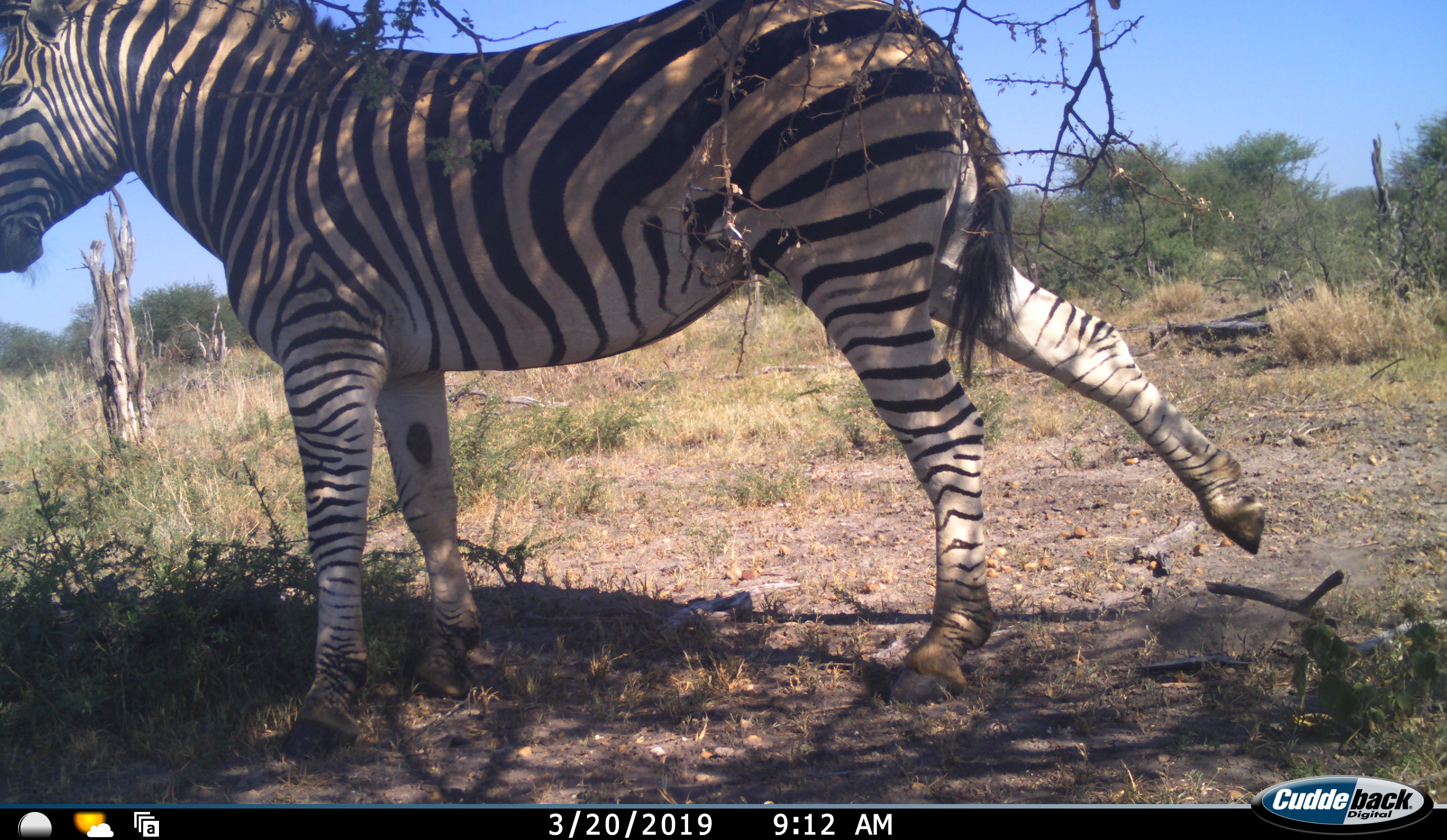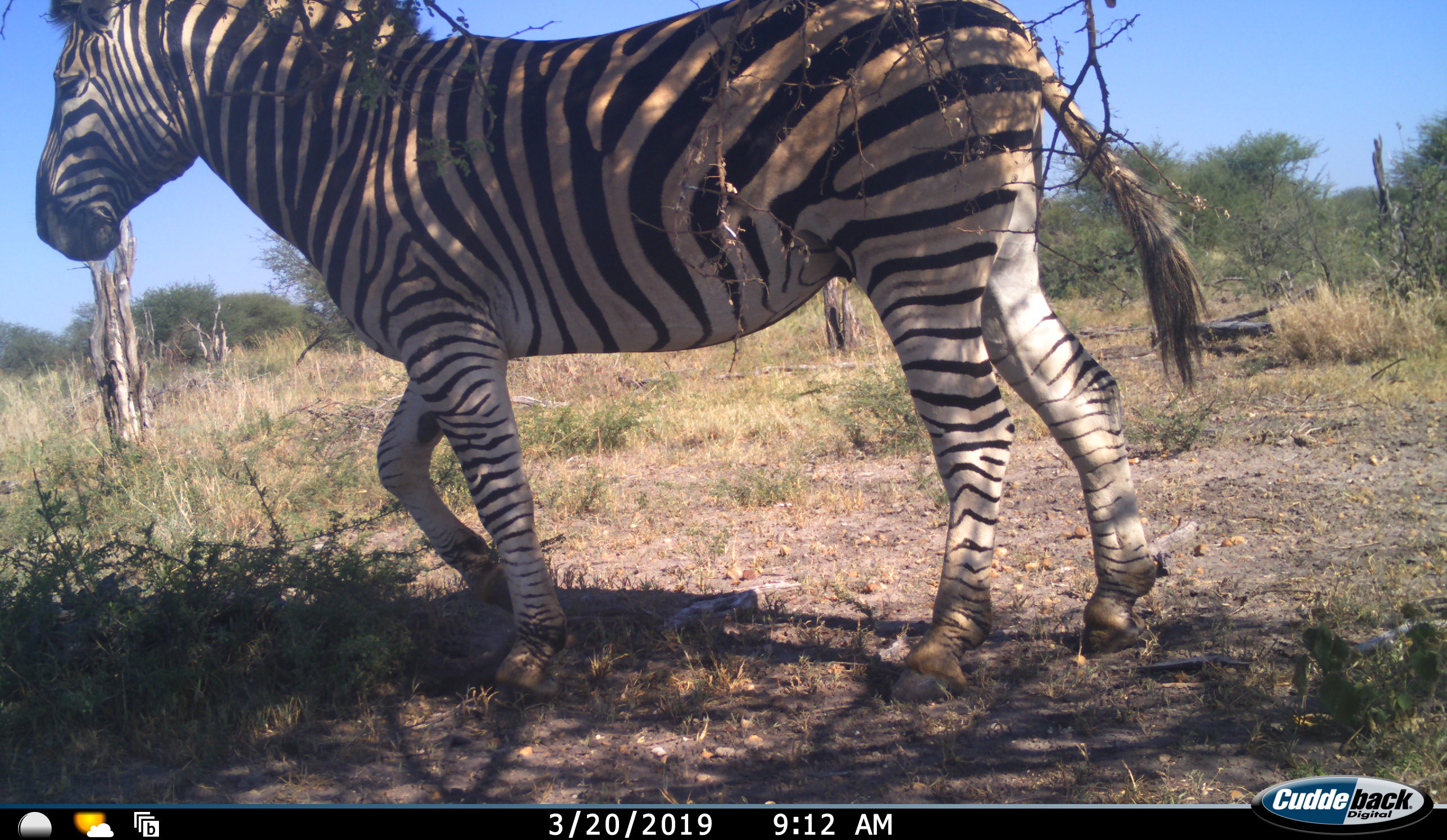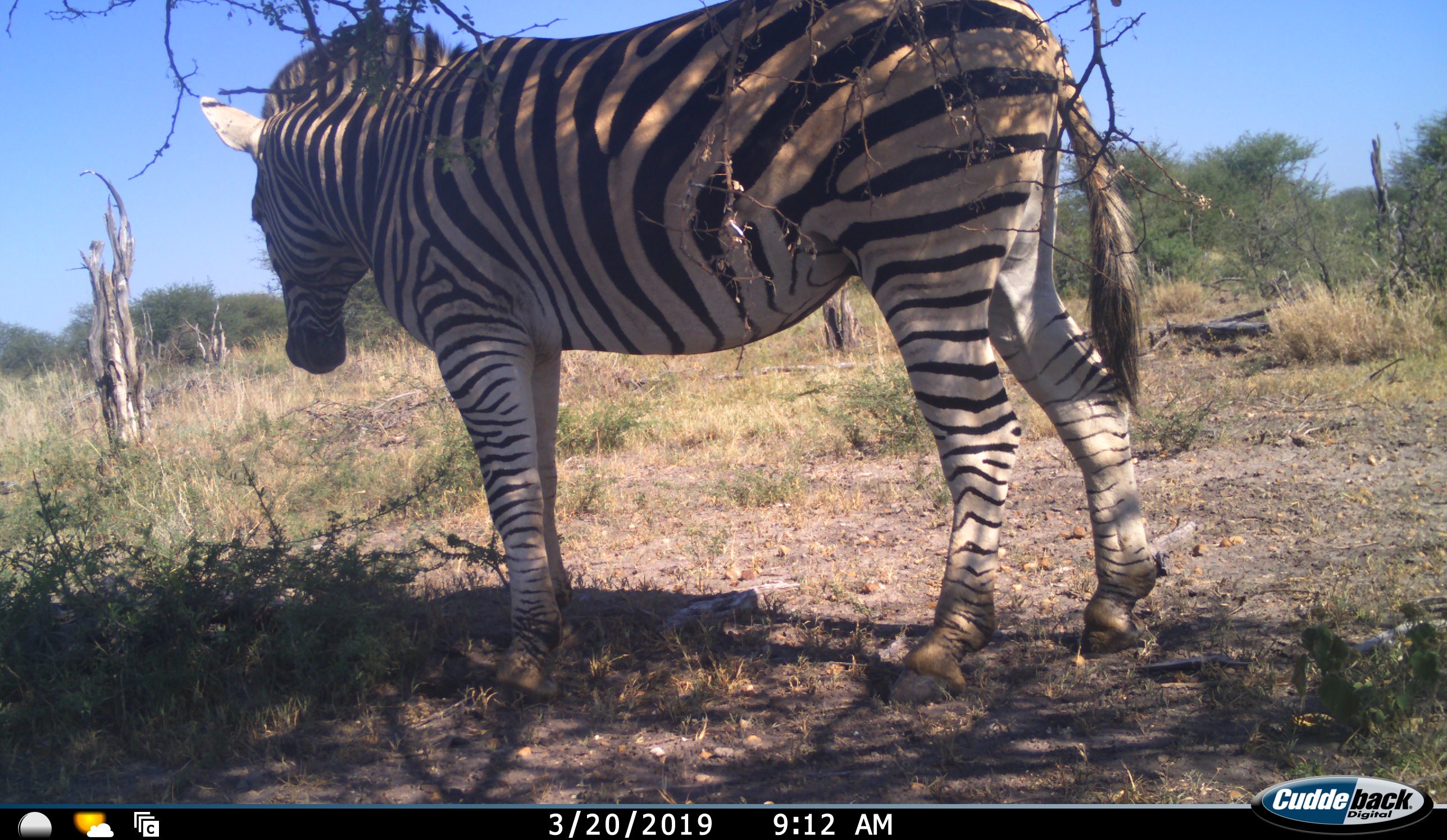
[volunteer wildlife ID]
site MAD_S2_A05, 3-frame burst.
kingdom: Animalia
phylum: Chordata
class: Mammalia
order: Perissodactyla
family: Equidae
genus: Equus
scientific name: Equus quagga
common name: plains zebra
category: zebraplains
Zebraplains (plains zebra) (Equus quagga), count 1. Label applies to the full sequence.